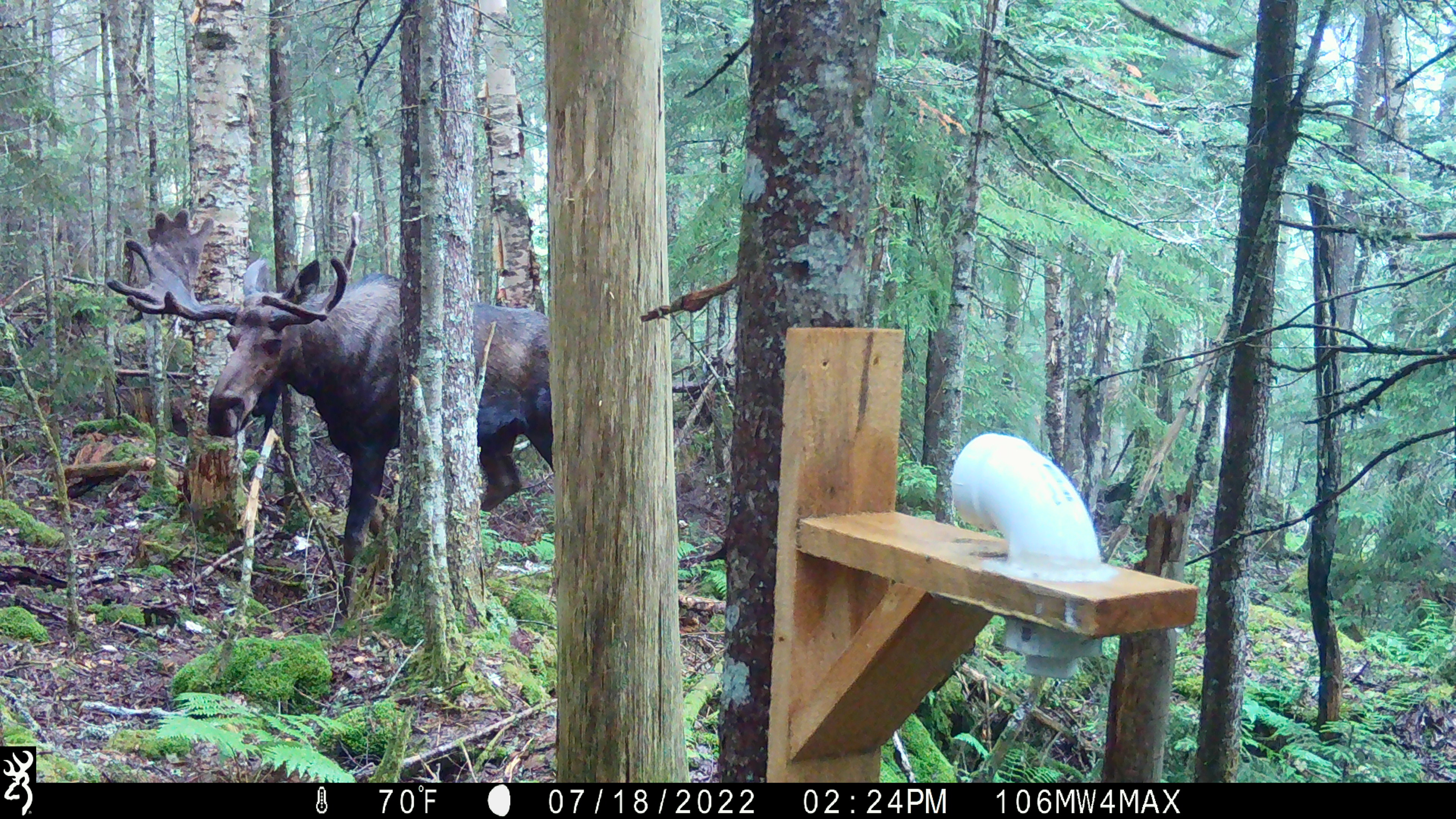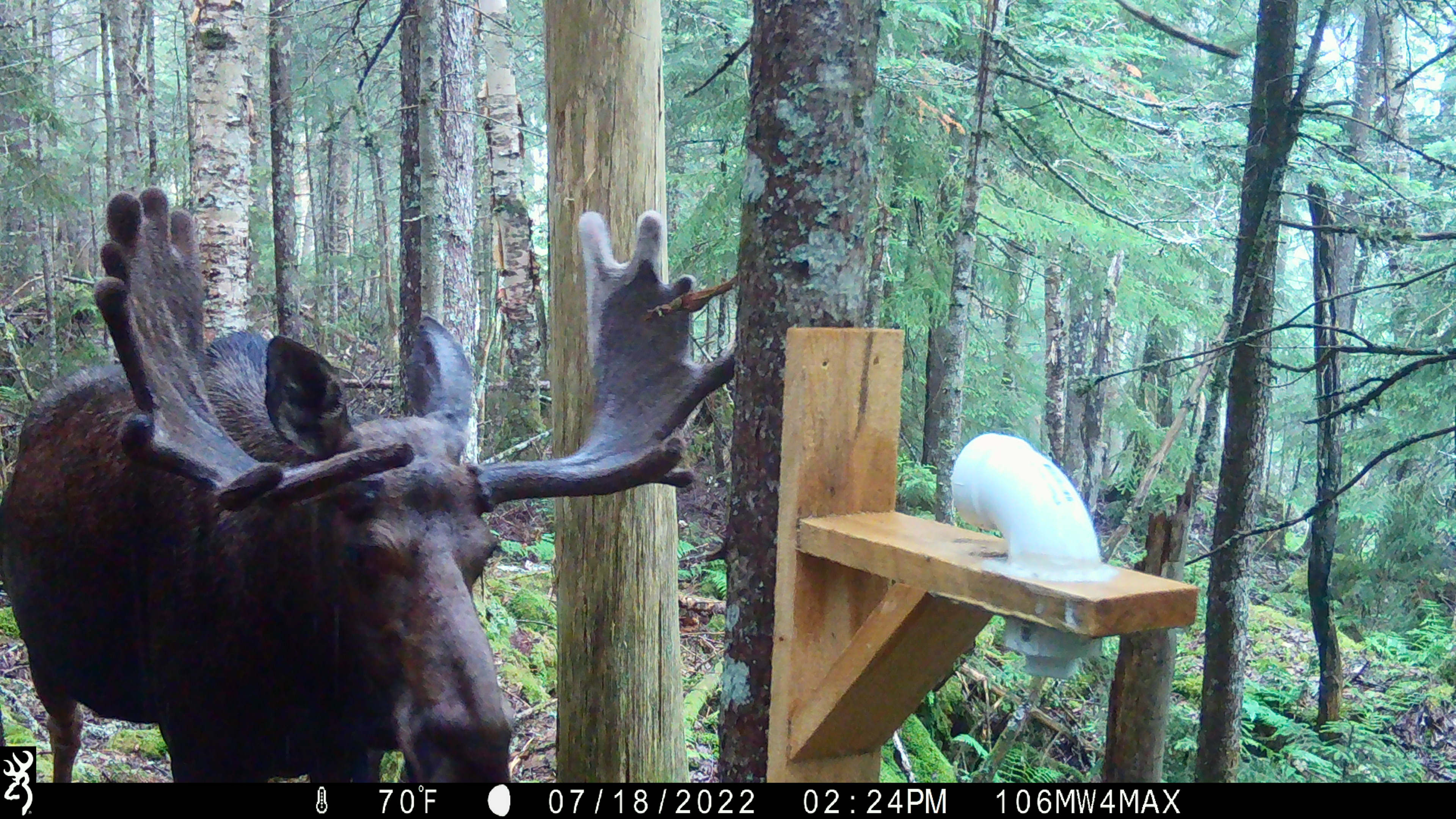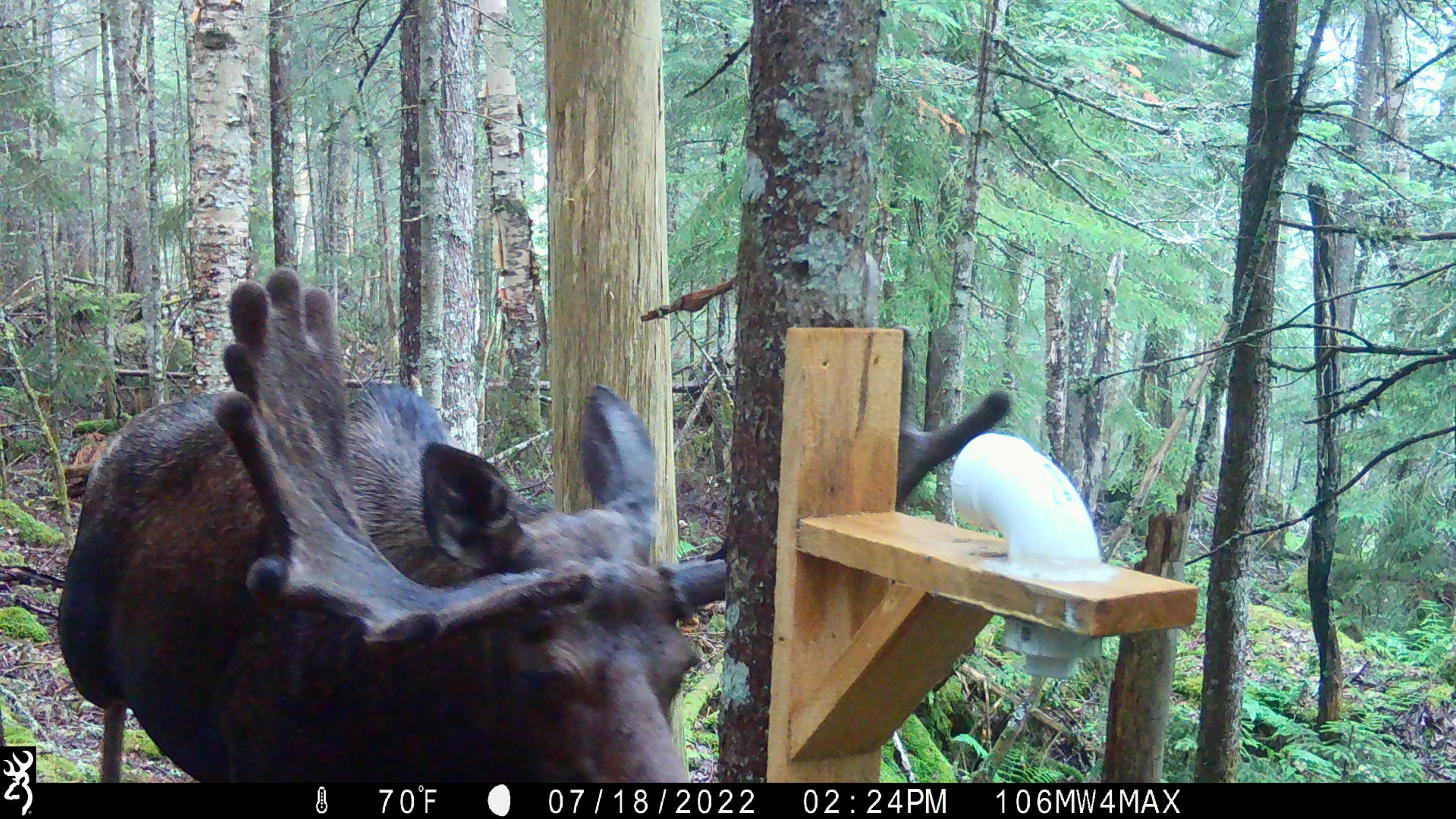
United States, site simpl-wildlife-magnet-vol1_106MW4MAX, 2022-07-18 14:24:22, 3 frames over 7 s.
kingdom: Animalia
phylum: Chordata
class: Mammalia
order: Artiodactyla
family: Cervidae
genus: Alces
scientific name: Alces alces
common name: moose